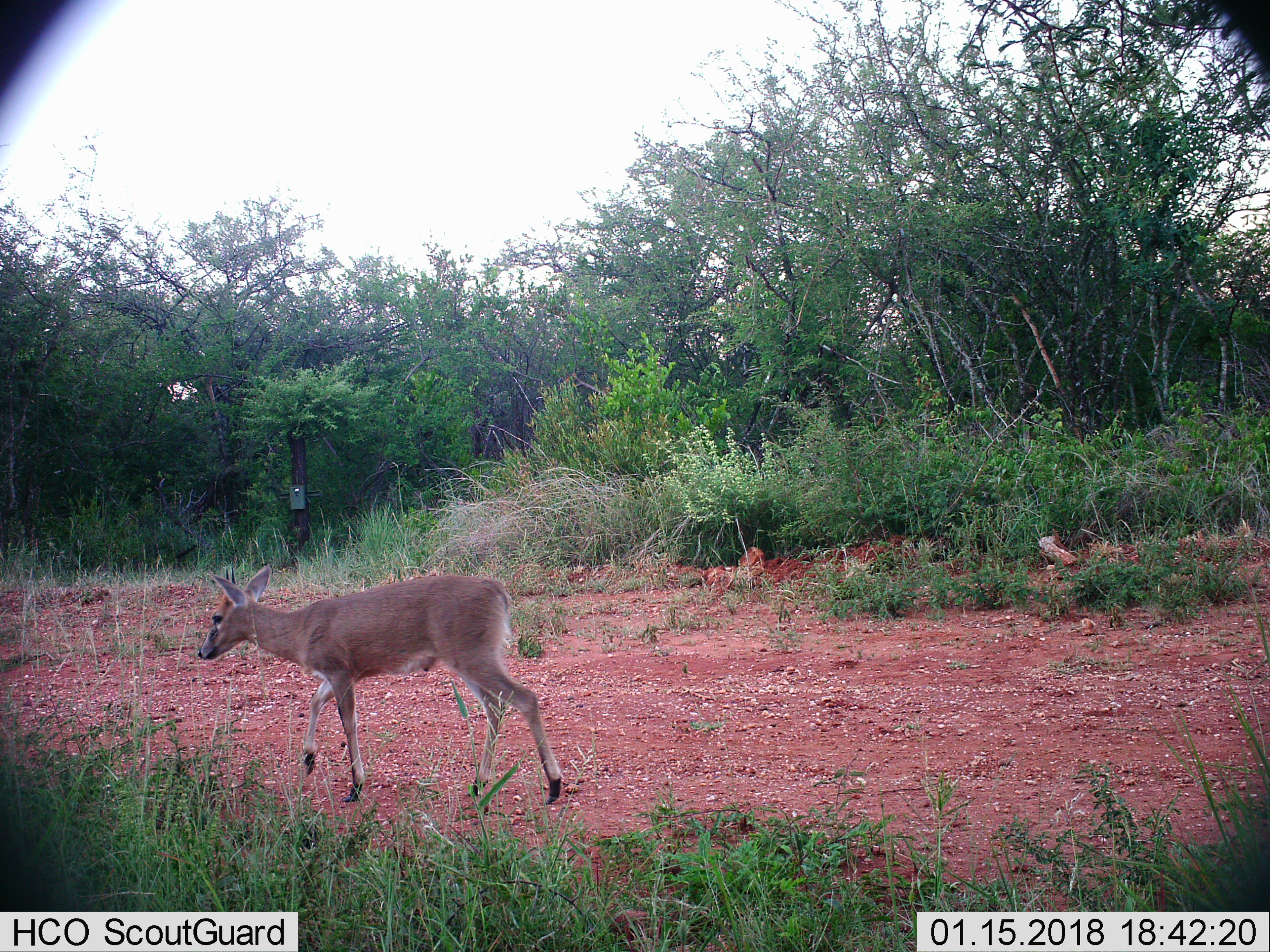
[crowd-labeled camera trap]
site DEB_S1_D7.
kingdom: Animalia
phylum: Chordata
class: Mammalia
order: Artiodactyla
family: Bovidae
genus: Sylvicapra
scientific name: Sylvicapra grimmia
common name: common duiker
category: duikercommongrey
Duikercommongrey (common duiker) (Sylvicapra grimmia), count 1. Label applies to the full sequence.